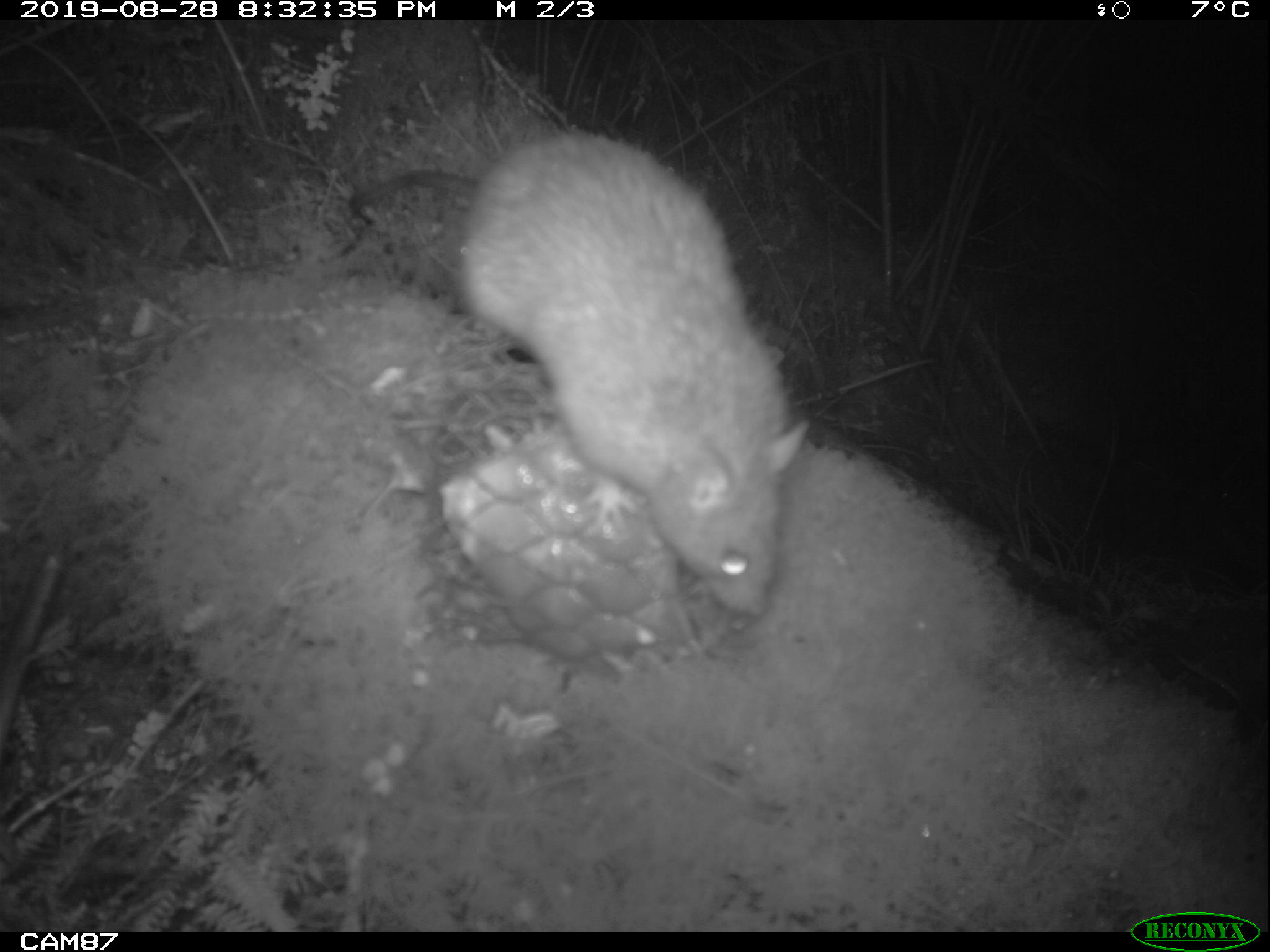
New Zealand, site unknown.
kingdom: Animalia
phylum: Chordata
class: Mammalia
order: Rodentia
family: Muridae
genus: Rattus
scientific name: Rattus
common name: rat